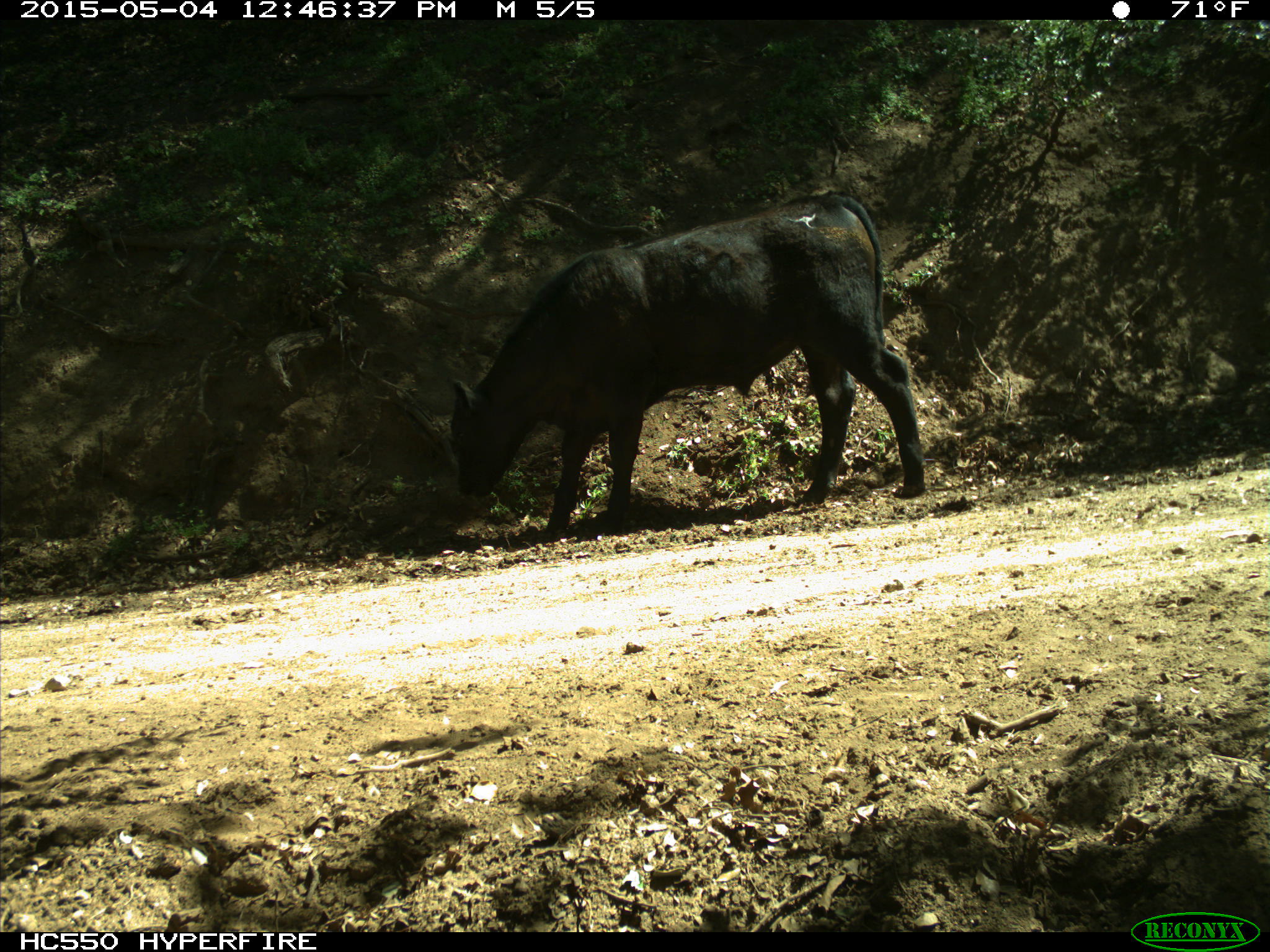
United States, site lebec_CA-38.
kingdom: Animalia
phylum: Chordata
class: Mammalia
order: Artiodactyla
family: Bovidae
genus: Bos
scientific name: Bos taurus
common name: domestic cow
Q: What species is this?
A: Bos taurus (domestic cow).